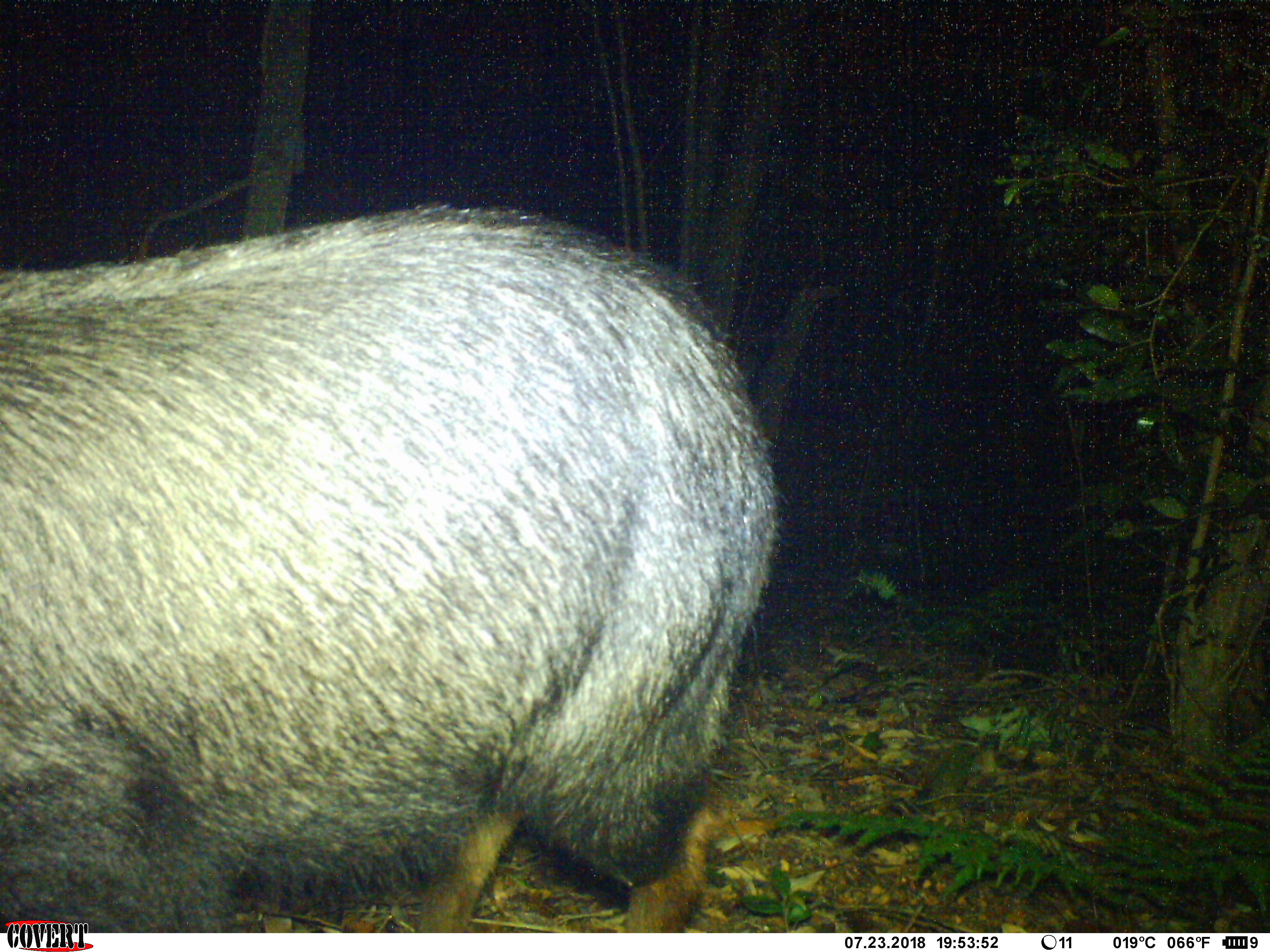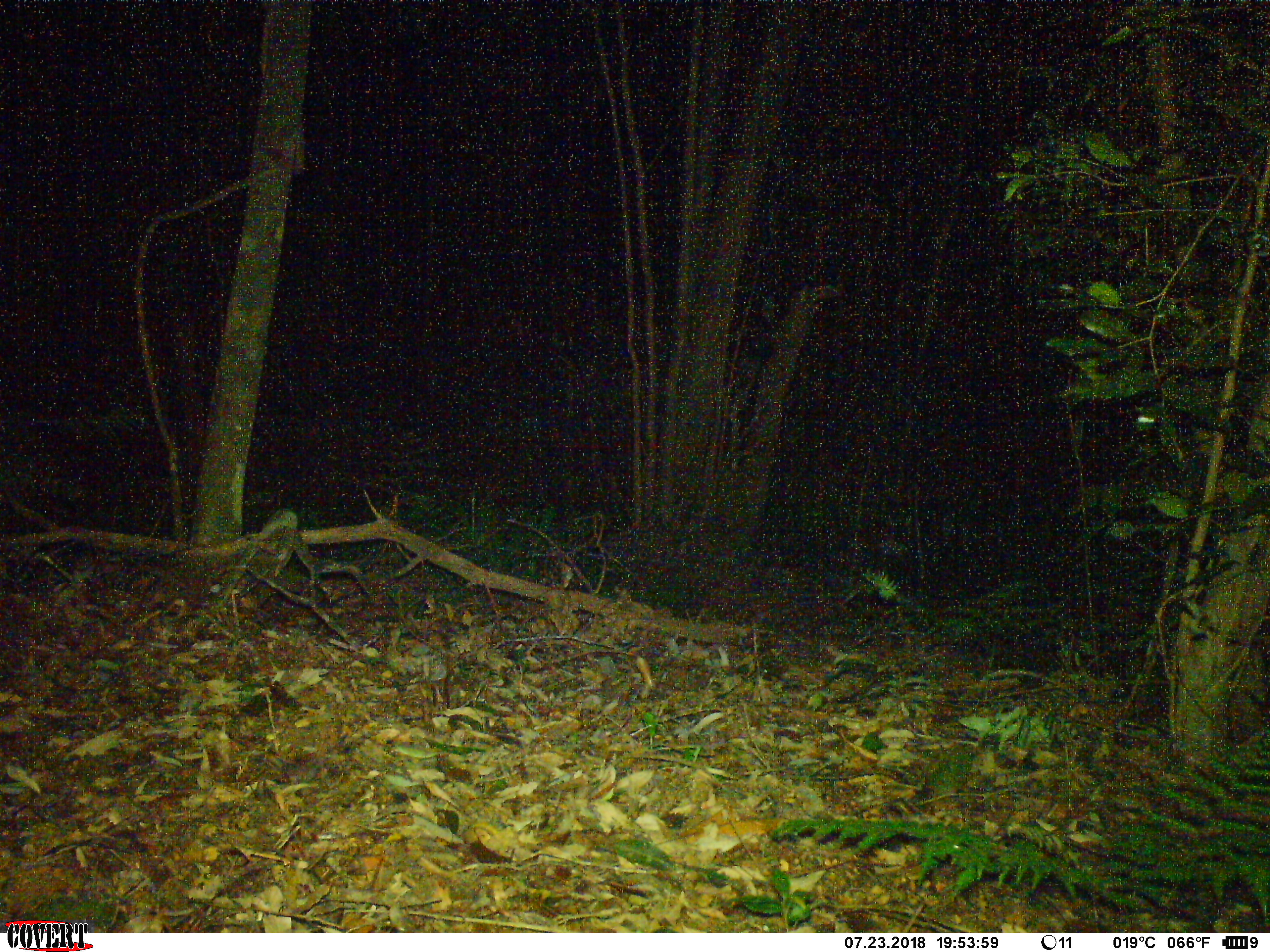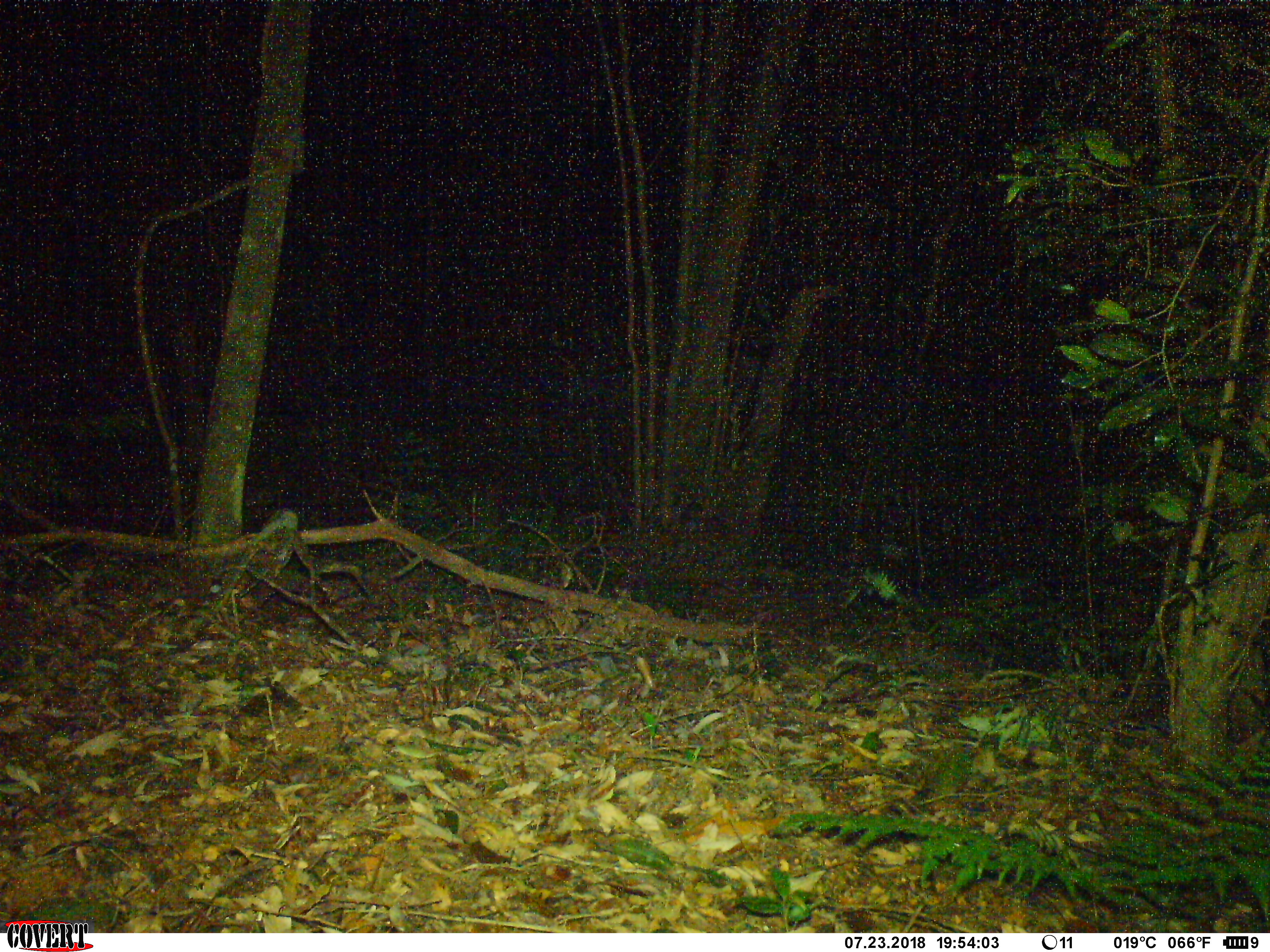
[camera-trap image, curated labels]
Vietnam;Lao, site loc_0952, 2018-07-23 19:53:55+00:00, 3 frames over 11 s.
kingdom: Animalia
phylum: Chordata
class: Mammalia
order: Artiodactyla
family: Bovidae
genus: Capricornis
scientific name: Capricornis sumatraensis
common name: chinese serow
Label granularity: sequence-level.